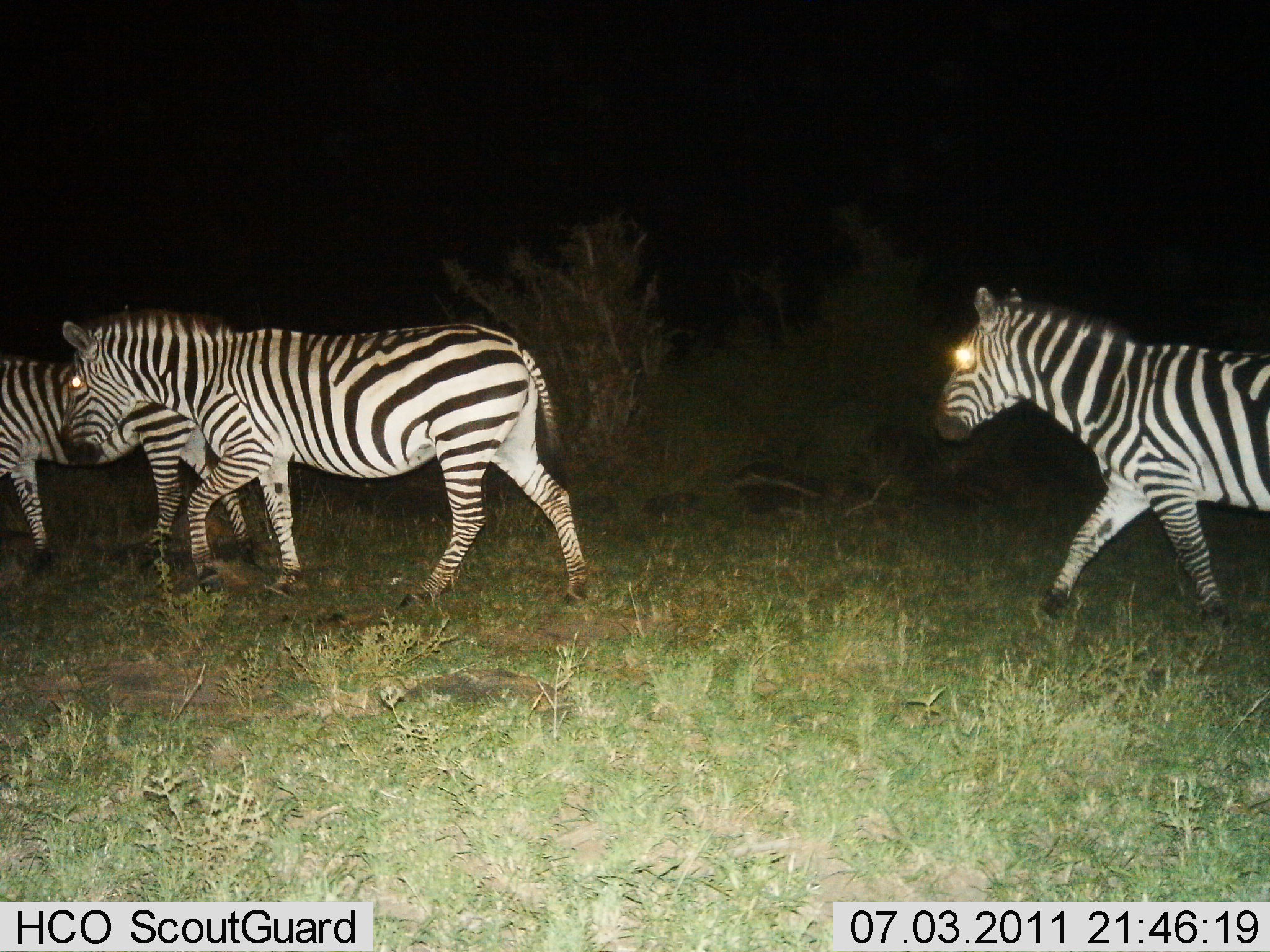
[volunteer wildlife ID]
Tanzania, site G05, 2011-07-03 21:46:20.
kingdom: Animalia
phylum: Chordata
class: Mammalia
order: Perissodactyla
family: Equidae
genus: Equus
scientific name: Equus quagga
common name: plains zebra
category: zebra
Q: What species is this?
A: Zebra (plains zebra) (Equus quagga).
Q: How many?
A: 3.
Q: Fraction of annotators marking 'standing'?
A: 10%.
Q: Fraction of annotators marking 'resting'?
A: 0%.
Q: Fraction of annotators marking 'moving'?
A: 90%.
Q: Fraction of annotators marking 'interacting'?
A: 0%.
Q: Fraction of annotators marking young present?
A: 0%.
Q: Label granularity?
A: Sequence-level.